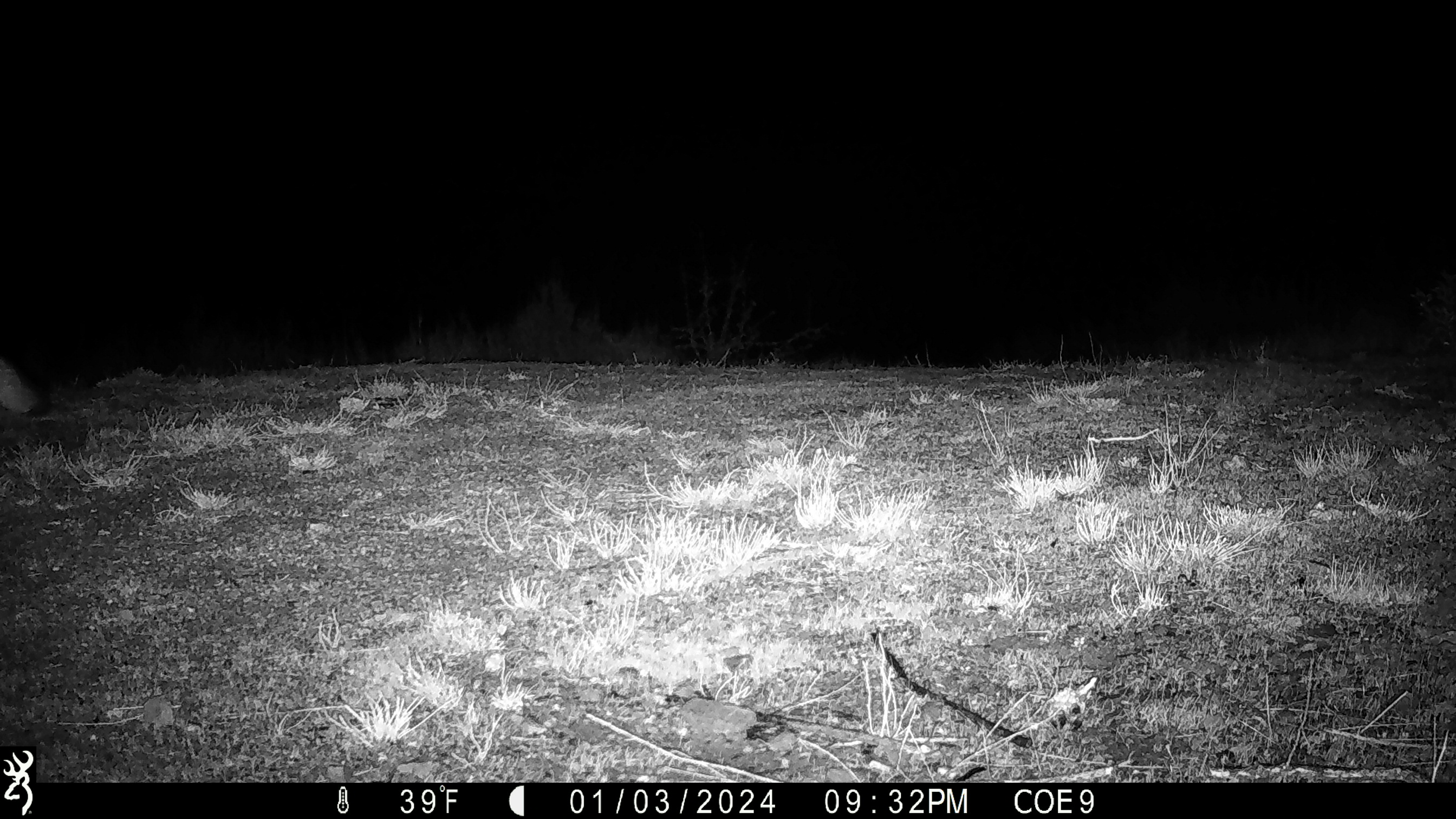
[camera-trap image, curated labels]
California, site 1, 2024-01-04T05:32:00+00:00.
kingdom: Animalia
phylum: Chordata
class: Mammalia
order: Artiodactyla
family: Cervidae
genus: Odocoileus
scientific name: Odocoileus hemionus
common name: mule deer